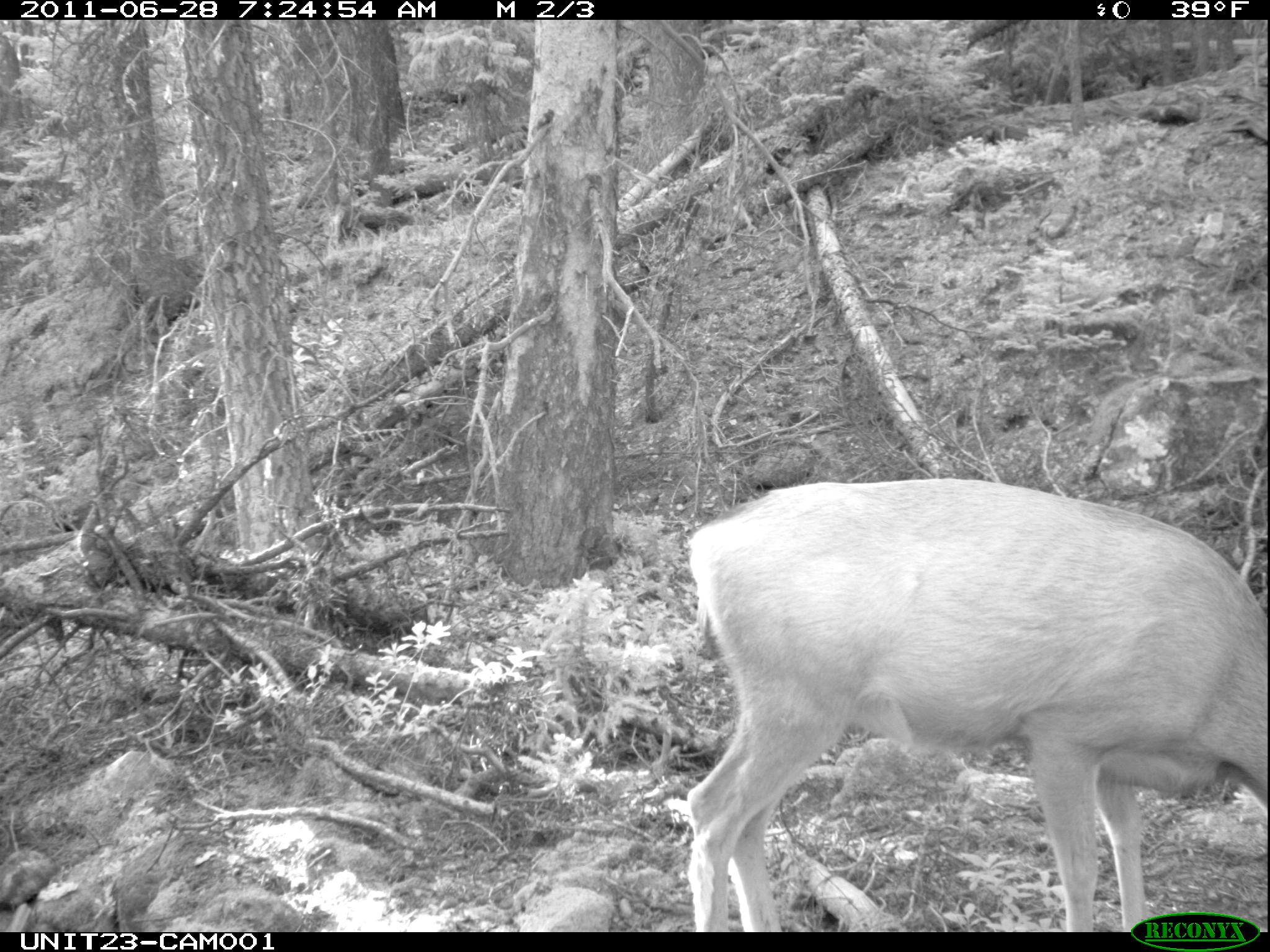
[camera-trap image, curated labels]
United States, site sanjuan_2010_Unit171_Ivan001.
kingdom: Animalia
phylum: Chordata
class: Mammalia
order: Artiodactyla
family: Cervidae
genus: Odocoileus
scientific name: Odocoileus hemionus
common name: mule deer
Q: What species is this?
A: Odocoileus hemionus (mule deer).